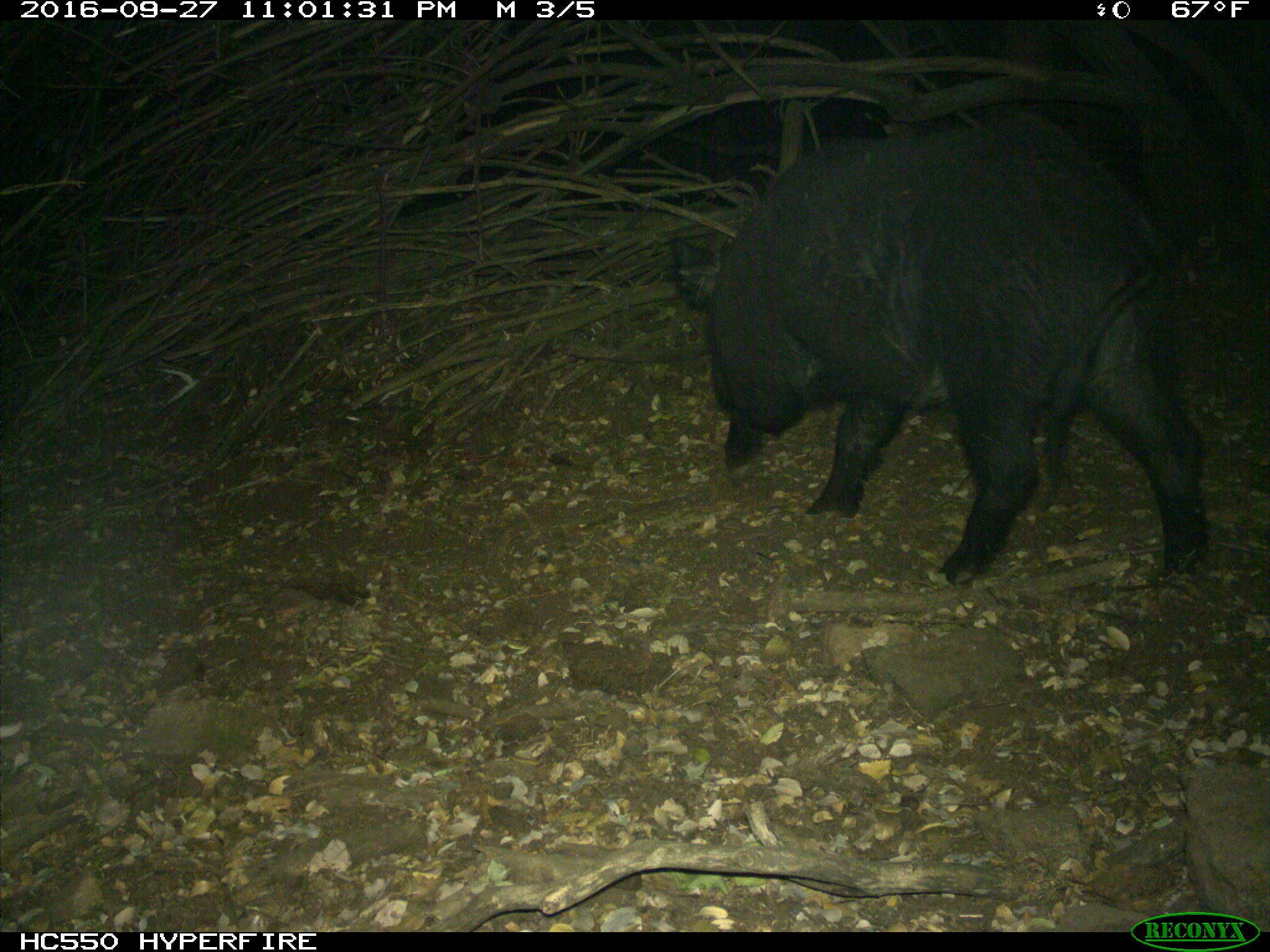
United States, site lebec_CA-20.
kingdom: Animalia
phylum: Chordata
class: Mammalia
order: Artiodactyla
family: Suidae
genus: Sus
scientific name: Sus scrofa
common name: wild boar